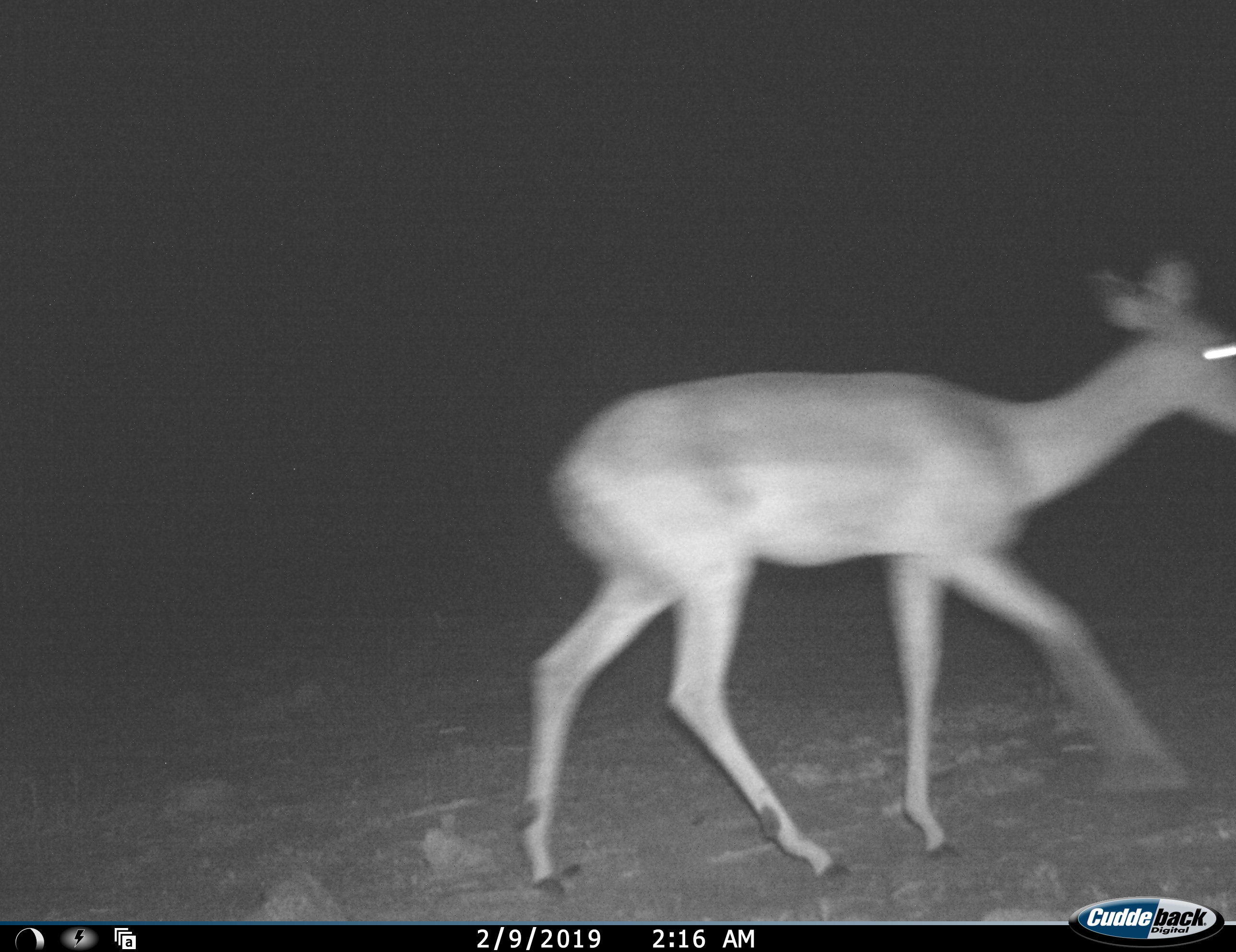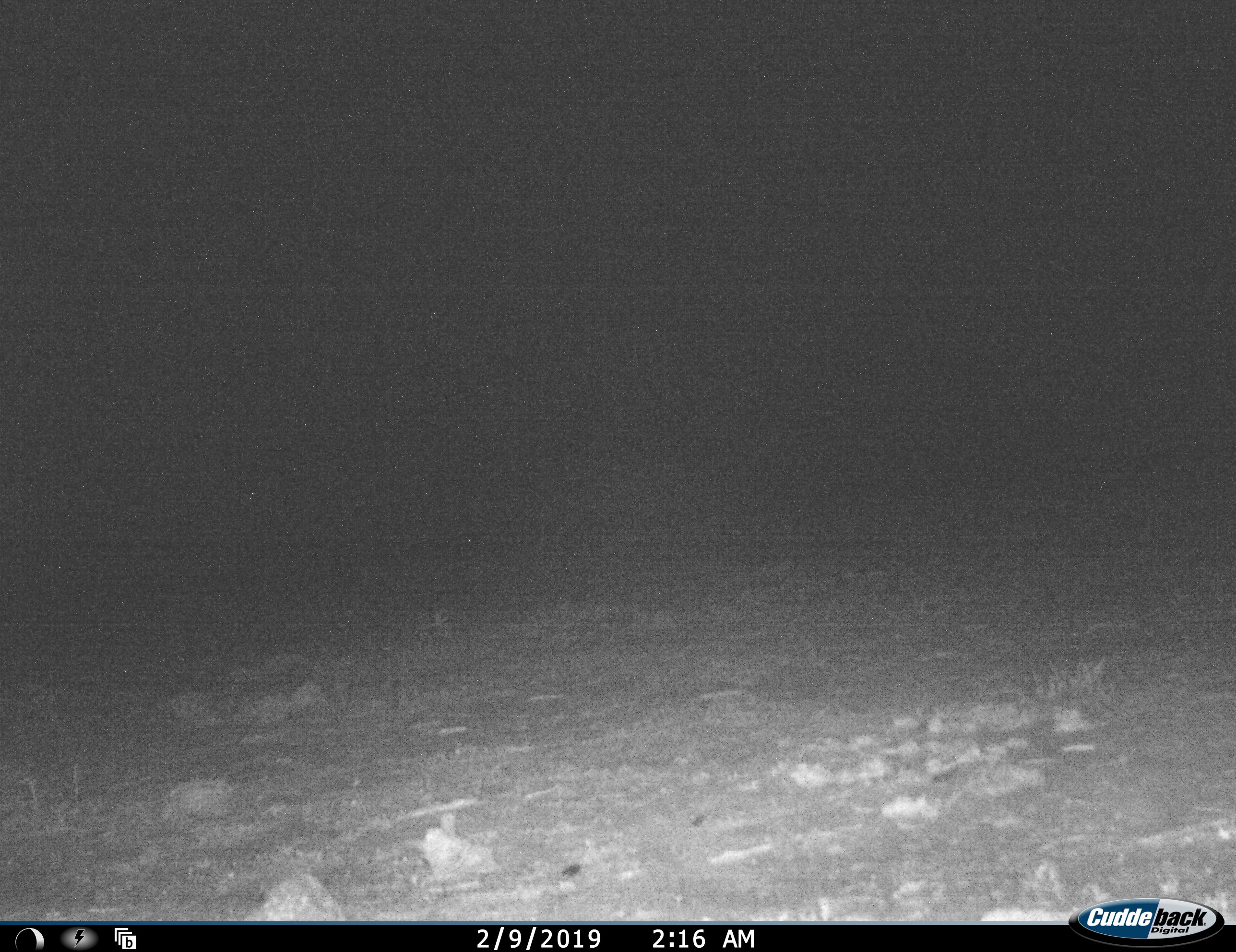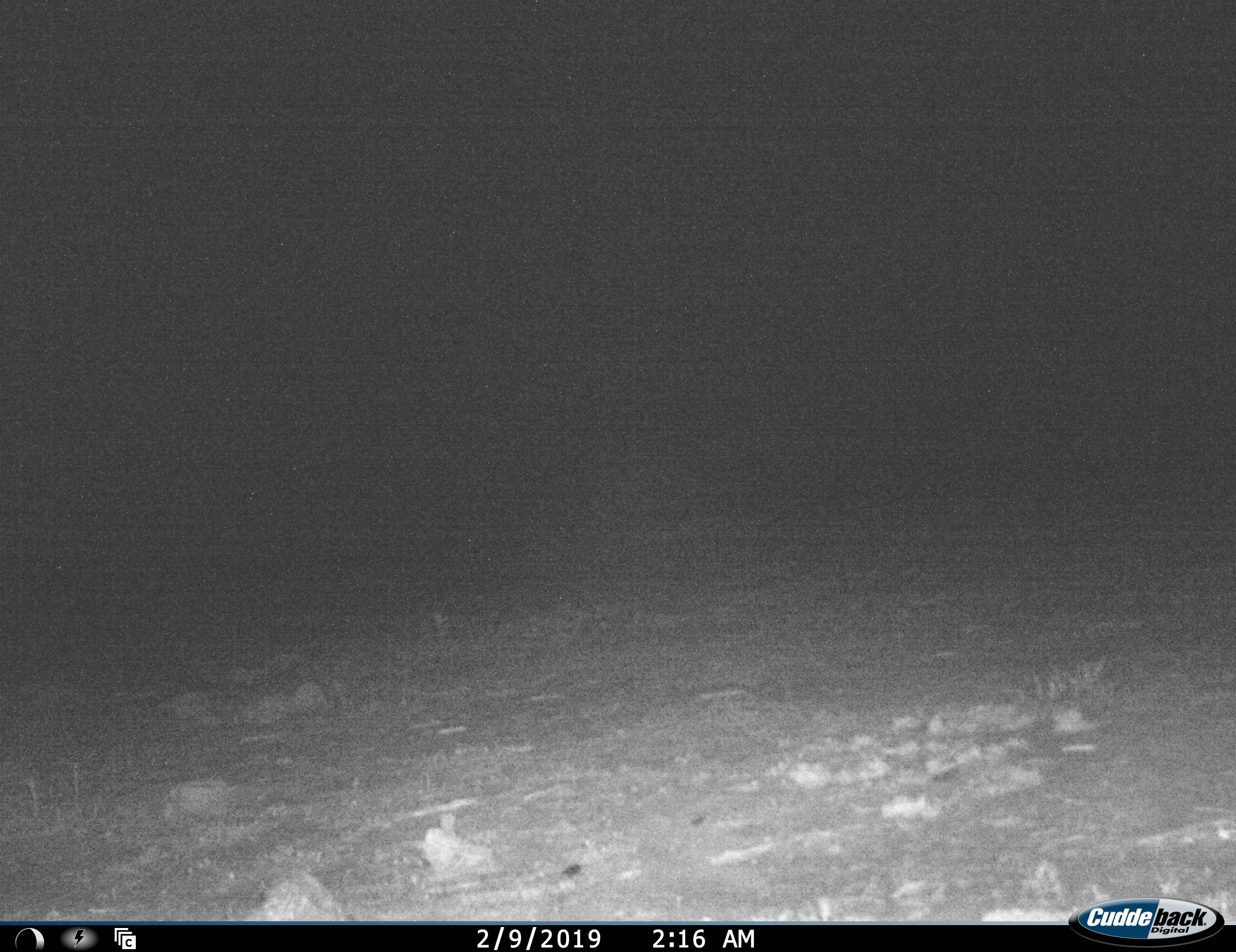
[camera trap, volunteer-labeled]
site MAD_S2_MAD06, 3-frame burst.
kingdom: Animalia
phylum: Chordata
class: Mammalia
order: Artiodactyla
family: Bovidae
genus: Aepyceros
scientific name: Aepyceros melampus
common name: impala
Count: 1.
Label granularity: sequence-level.